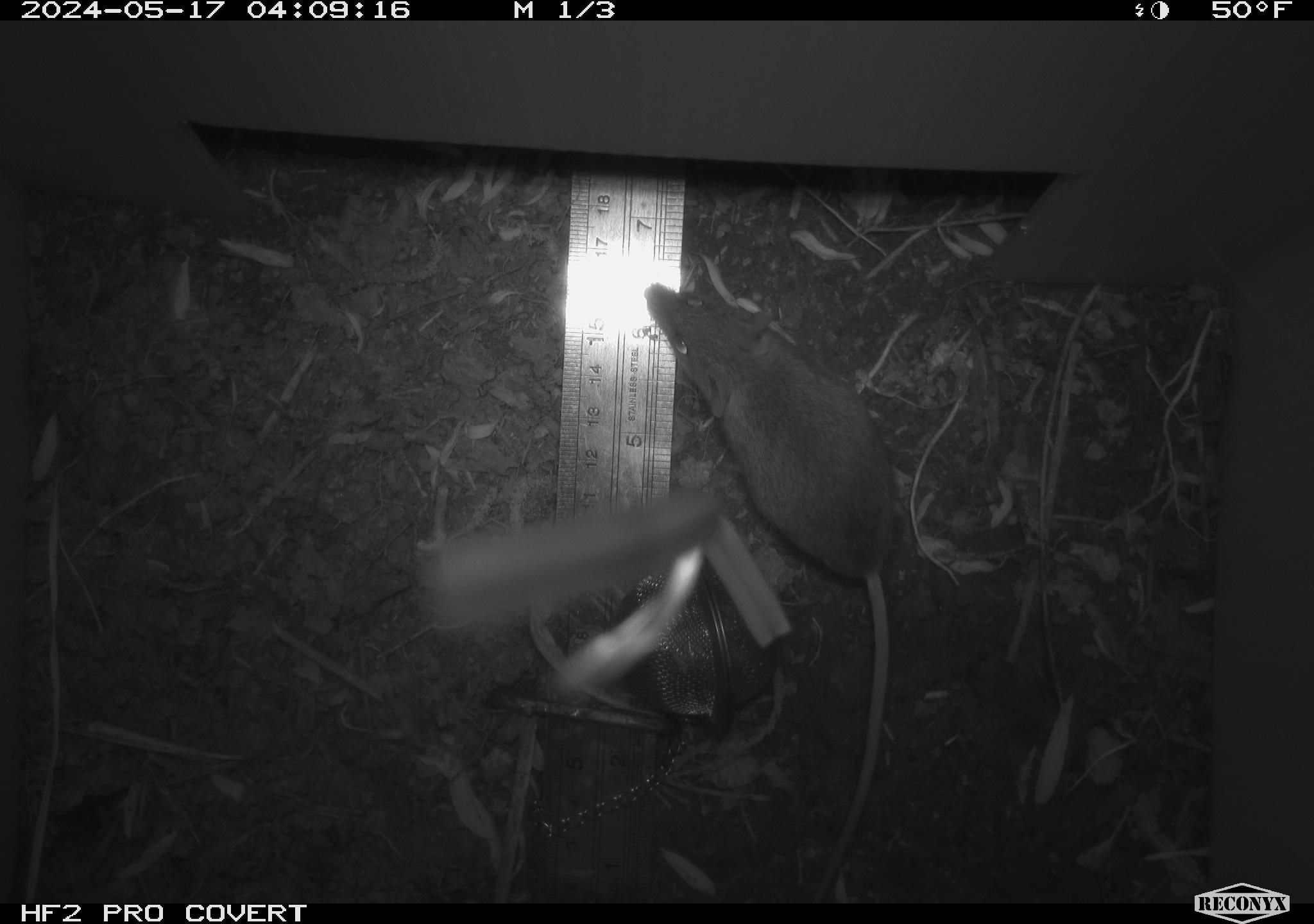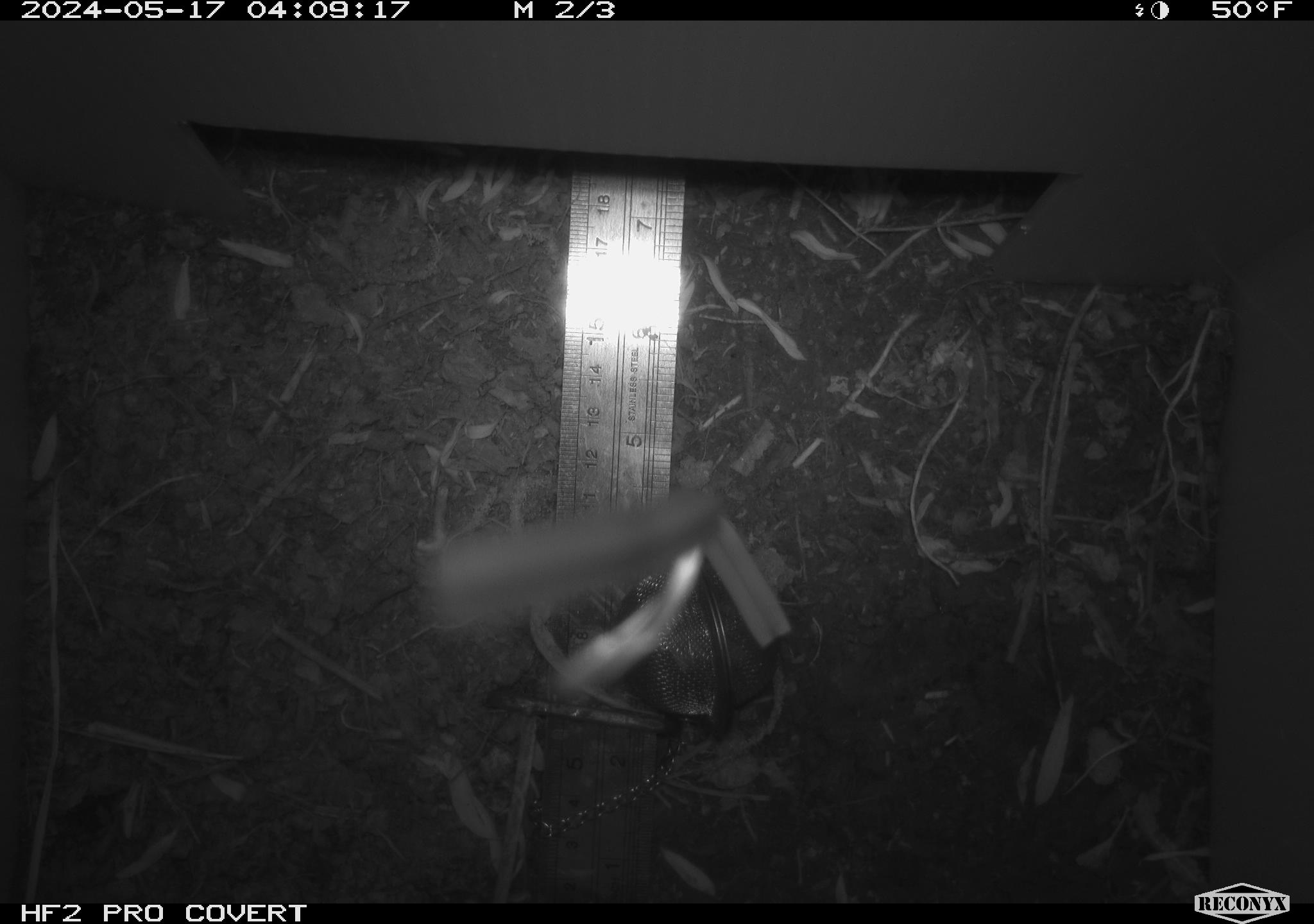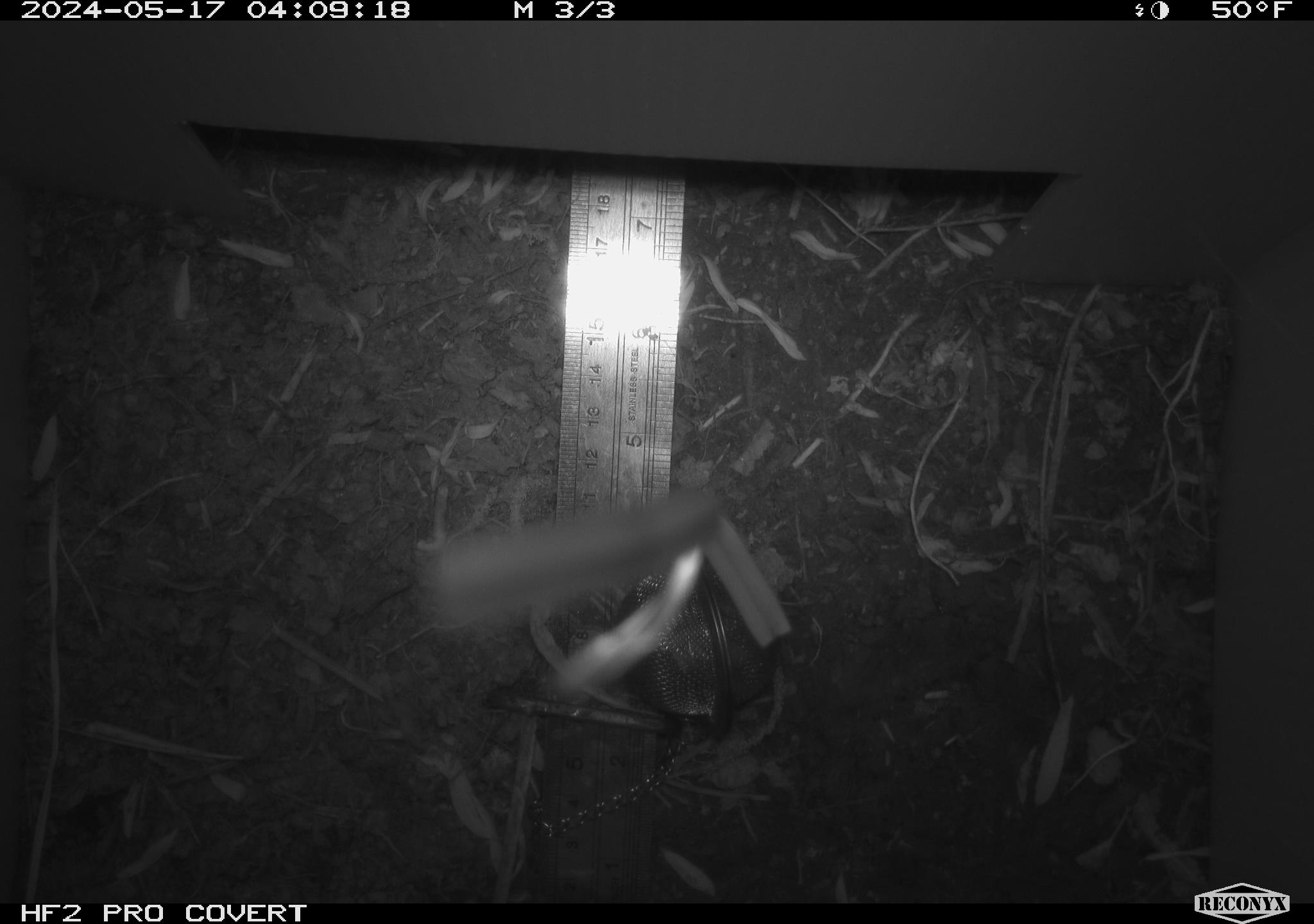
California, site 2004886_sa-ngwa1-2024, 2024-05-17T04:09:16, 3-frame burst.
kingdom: Animalia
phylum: Chordata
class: Mammalia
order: Rodentia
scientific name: Rodentia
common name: mouse species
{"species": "mouse species (Rodentia)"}